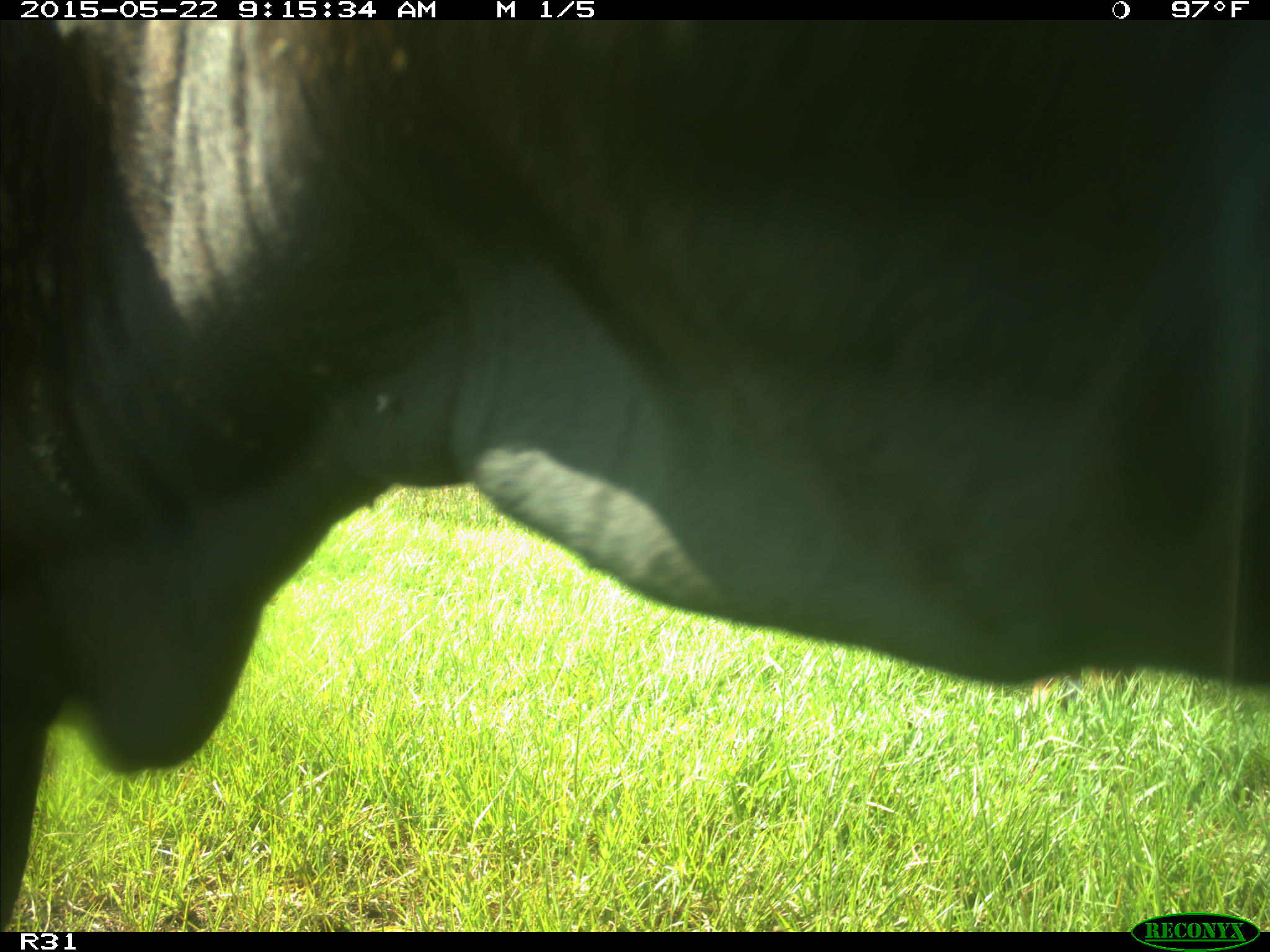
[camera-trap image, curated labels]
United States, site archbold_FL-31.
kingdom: Animalia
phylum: Chordata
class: Mammalia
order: Artiodactyla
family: Bovidae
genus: Bos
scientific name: Bos taurus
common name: domestic cow